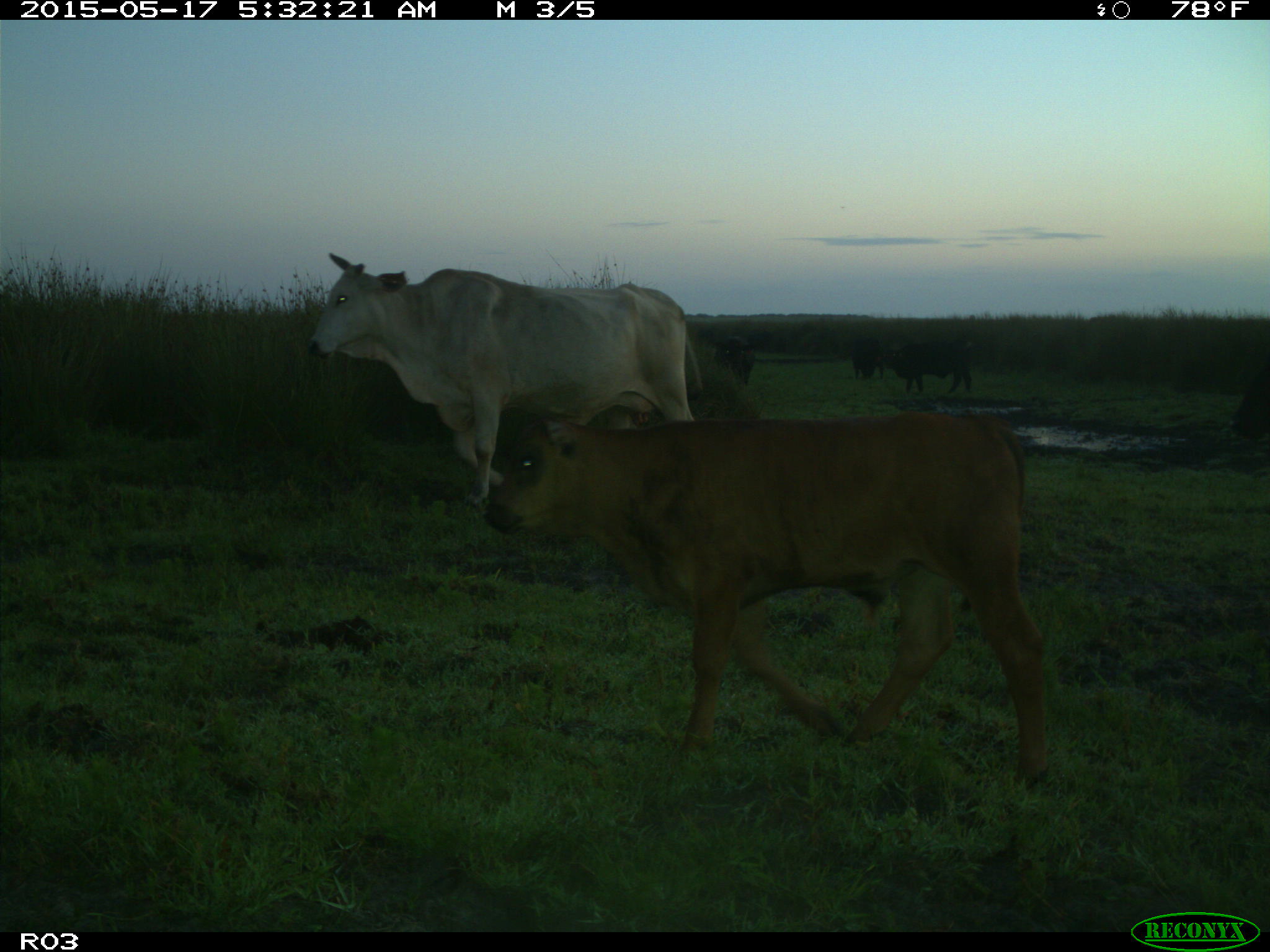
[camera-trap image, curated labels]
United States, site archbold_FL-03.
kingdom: Animalia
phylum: Chordata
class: Mammalia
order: Artiodactyla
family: Bovidae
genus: Bos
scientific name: Bos taurus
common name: domestic cow